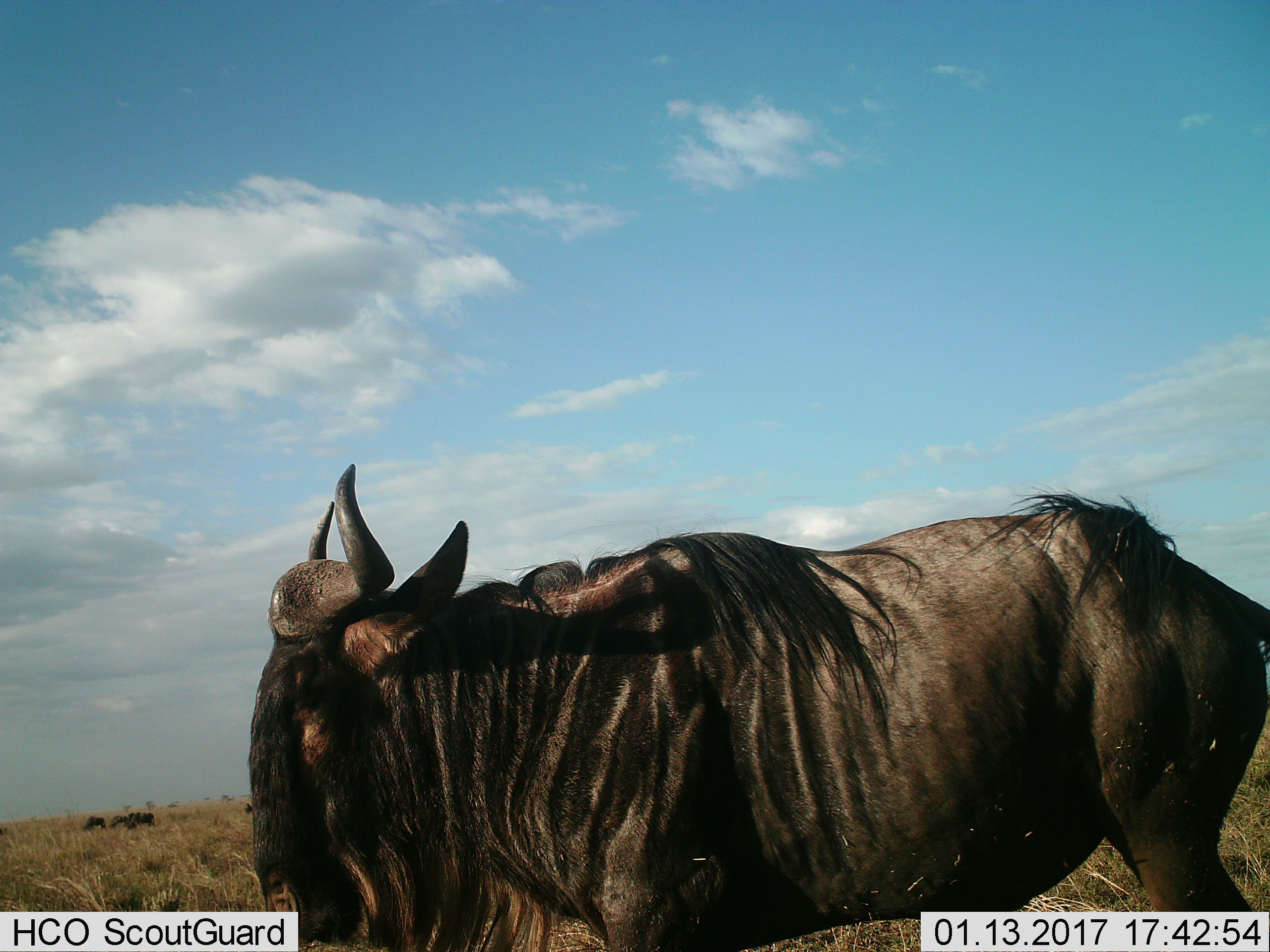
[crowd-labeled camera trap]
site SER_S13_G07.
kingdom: Animalia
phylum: Chordata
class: Mammalia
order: Artiodactyla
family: Bovidae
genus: Connochaetes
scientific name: Connochaetes taurinus taurinus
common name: blue wildebeest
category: wildebeestblue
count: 1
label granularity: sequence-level